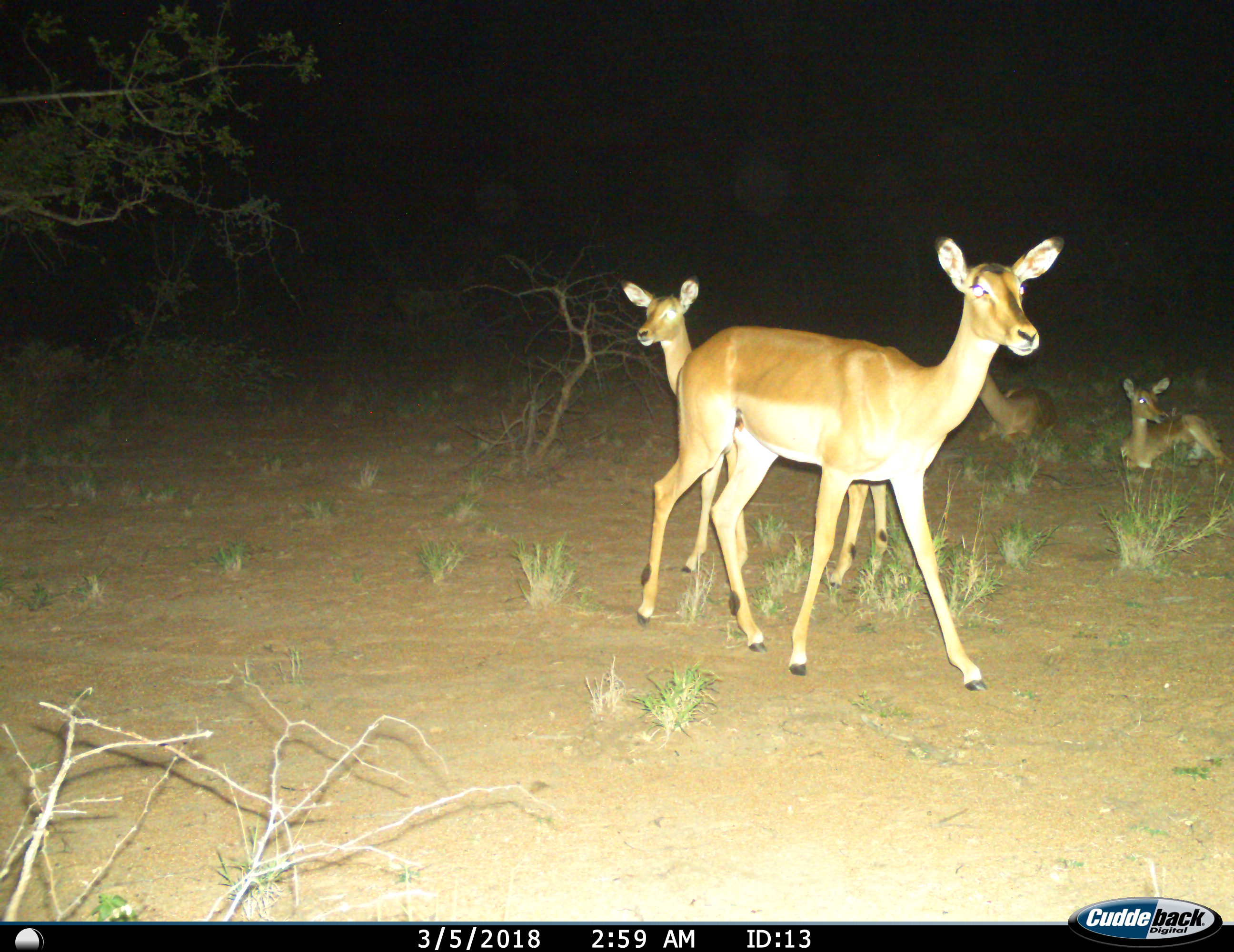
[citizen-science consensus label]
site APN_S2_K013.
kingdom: Animalia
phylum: Chordata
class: Mammalia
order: Artiodactyla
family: Bovidae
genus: Aepyceros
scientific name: Aepyceros melampus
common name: impala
Impala (Aepyceros melampus), count 4. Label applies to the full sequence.